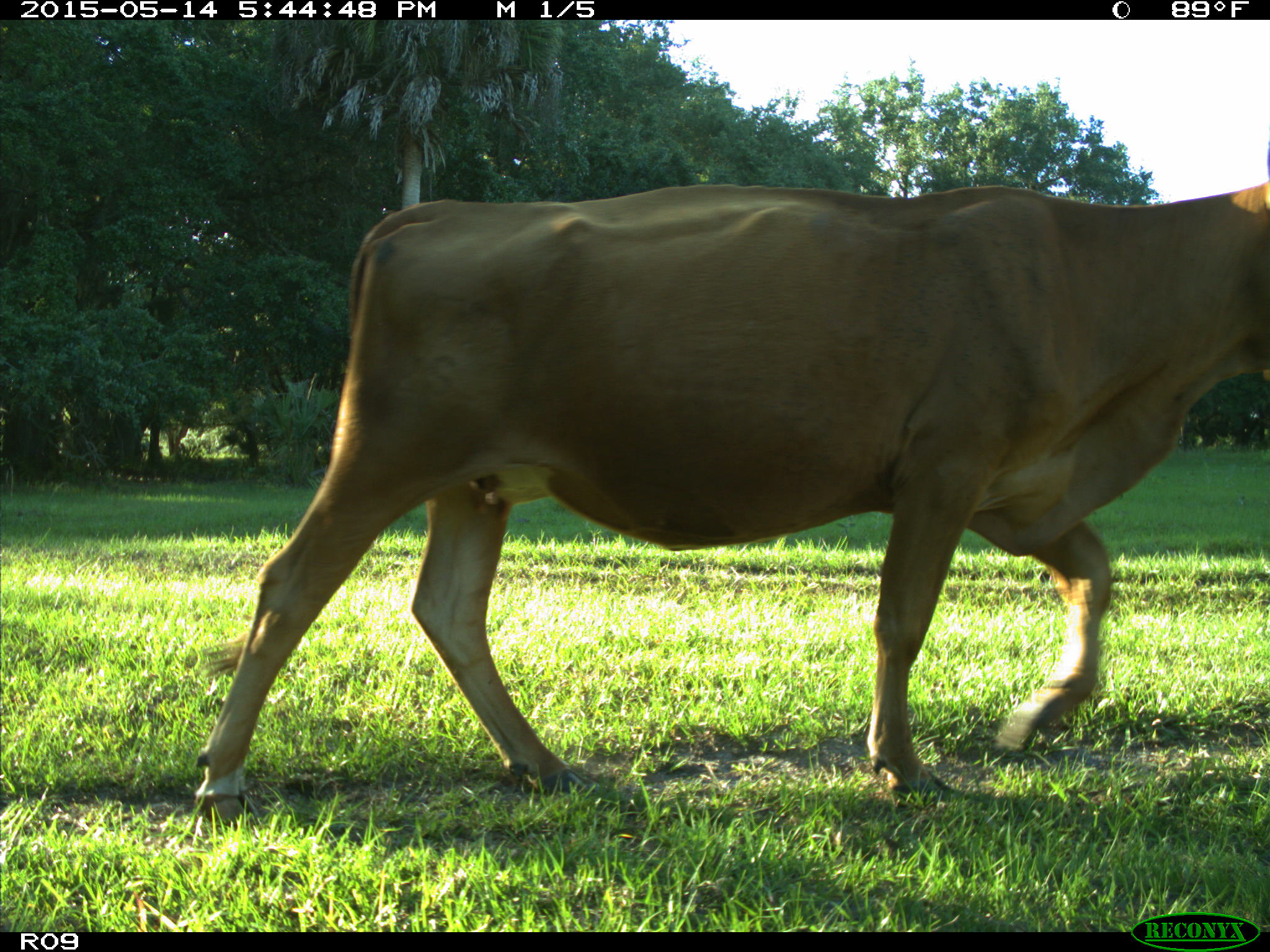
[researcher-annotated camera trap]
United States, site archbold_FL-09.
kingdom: Animalia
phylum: Chordata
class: Mammalia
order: Artiodactyla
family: Bovidae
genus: Bos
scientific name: Bos taurus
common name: domestic cow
Bos taurus (domestic cow).